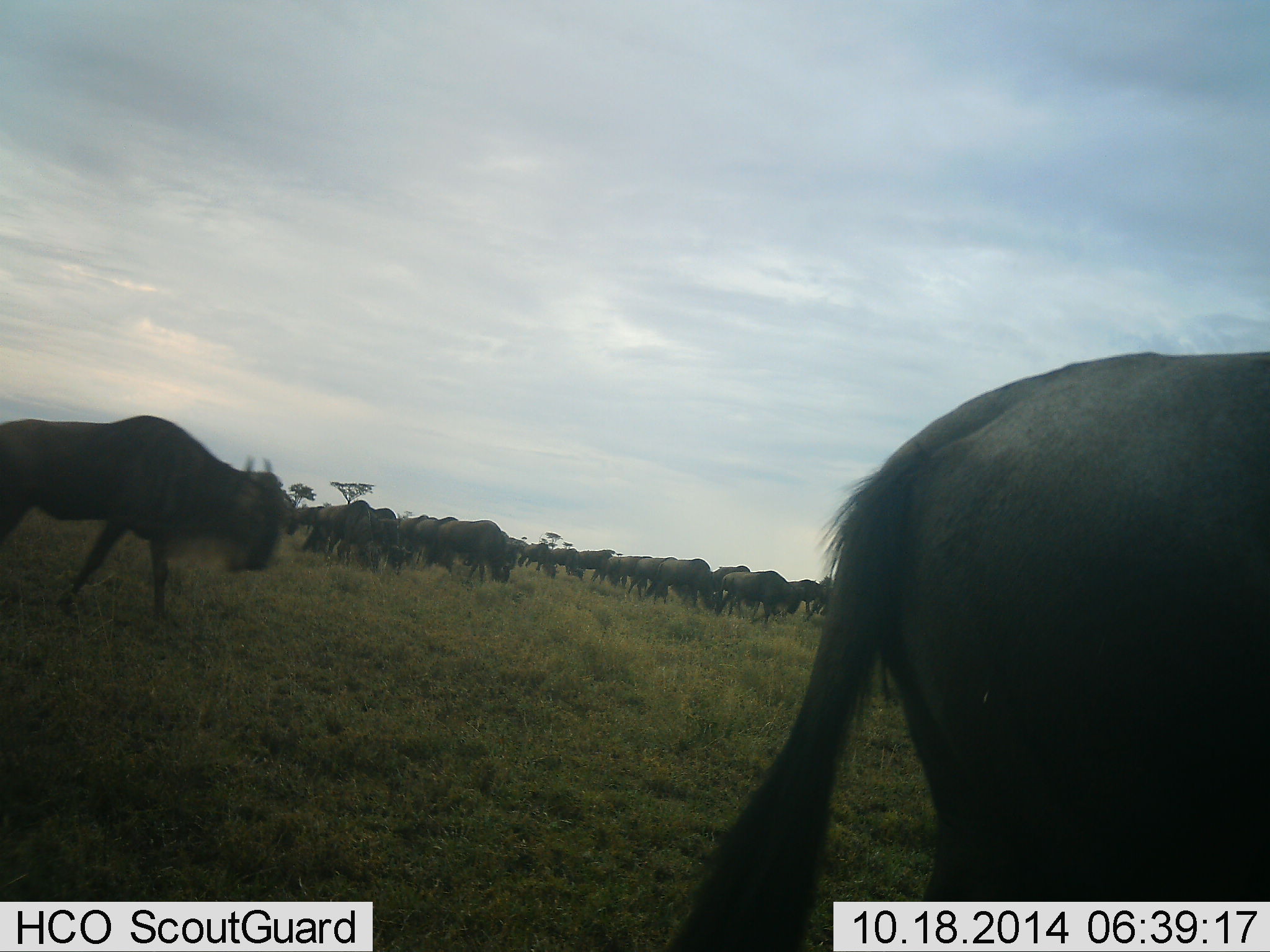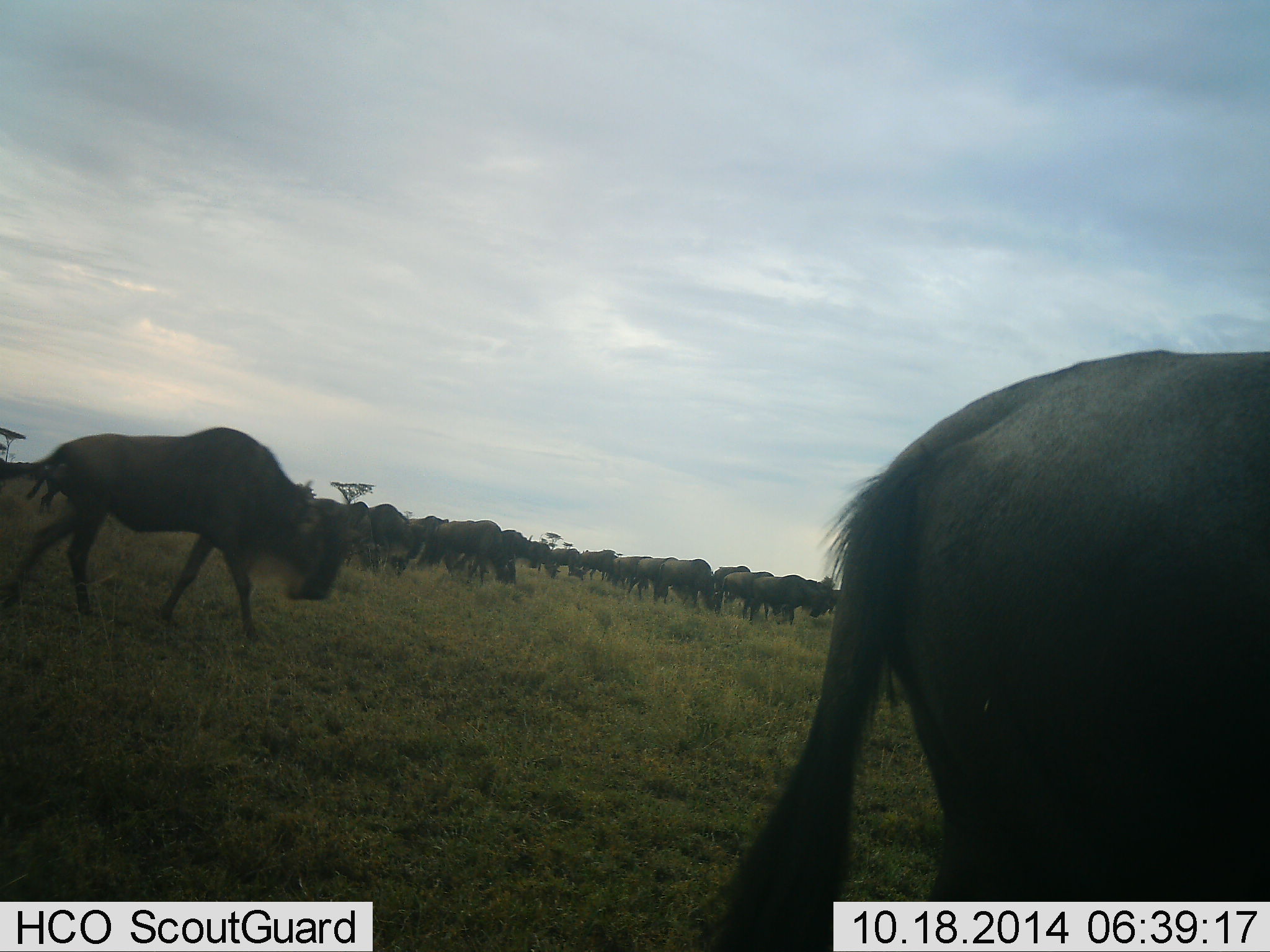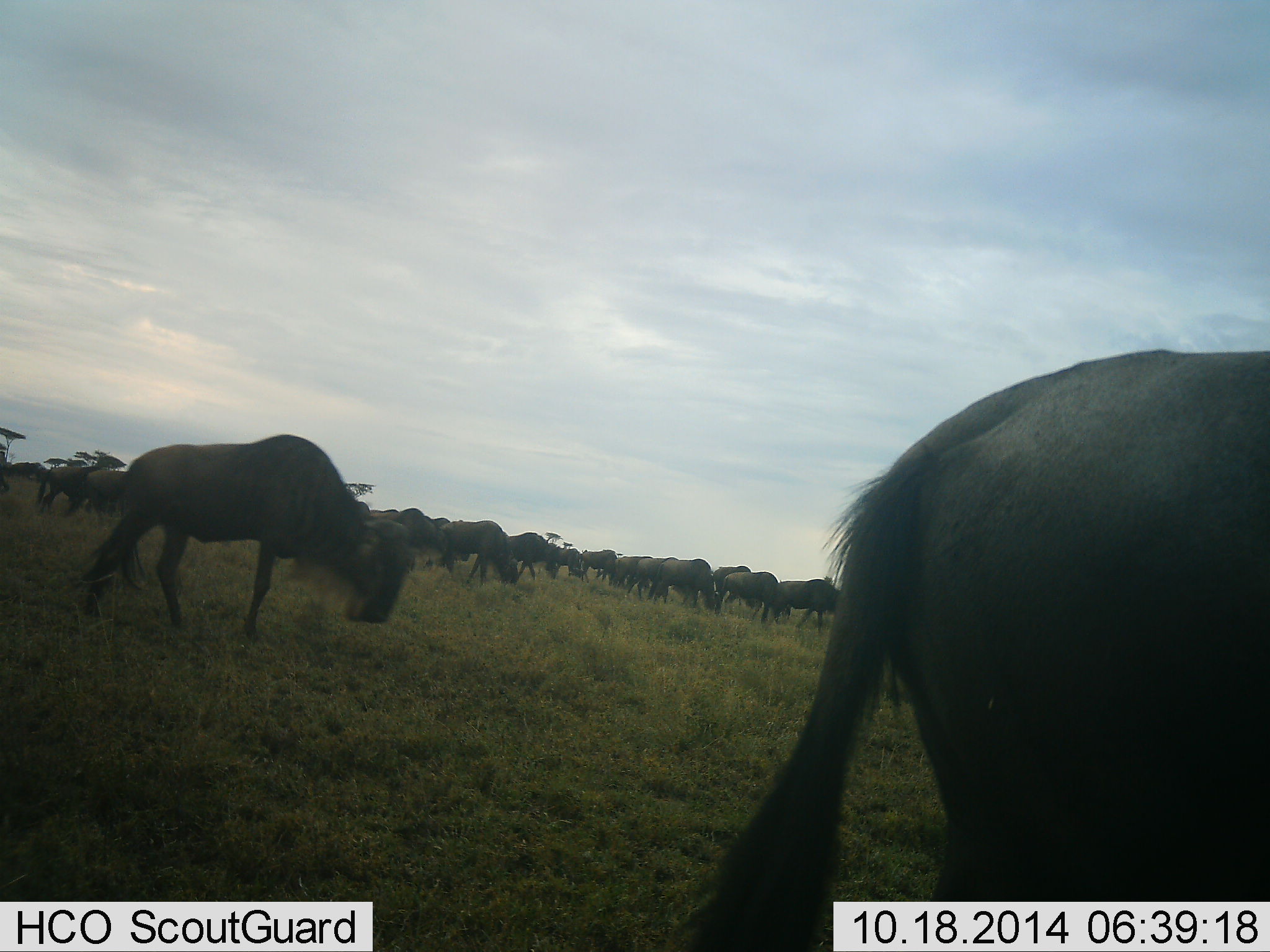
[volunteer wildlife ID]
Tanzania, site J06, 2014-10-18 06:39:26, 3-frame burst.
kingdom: Animalia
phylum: Chordata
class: Mammalia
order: Artiodactyla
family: Bovidae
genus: Connochaetes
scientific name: Connochaetes taurinus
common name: blue wildebeest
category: wildebeest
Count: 11-50.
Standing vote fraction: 40%.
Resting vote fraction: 0%.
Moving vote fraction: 100%.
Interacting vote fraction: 10%.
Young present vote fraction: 0%.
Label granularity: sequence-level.